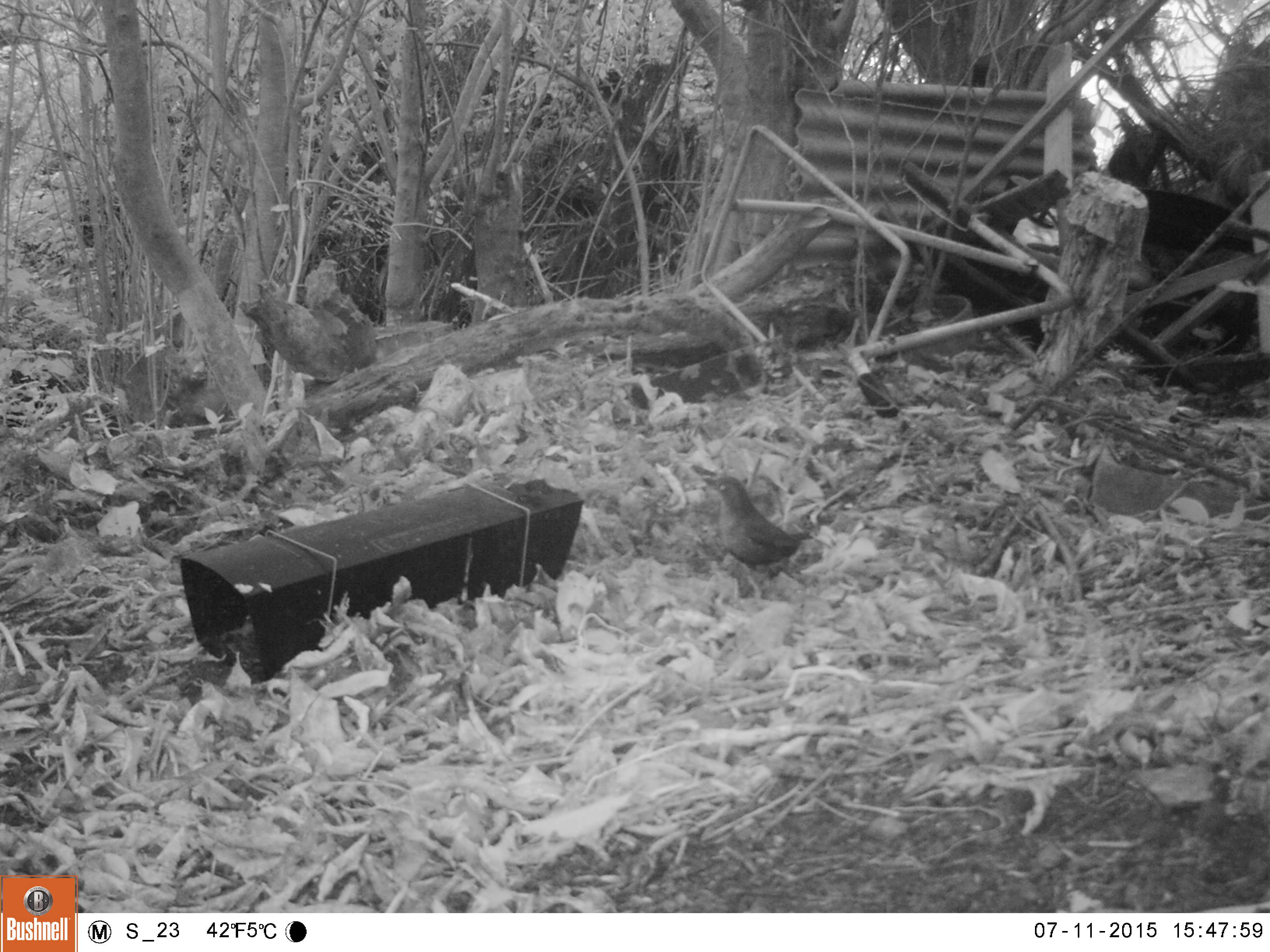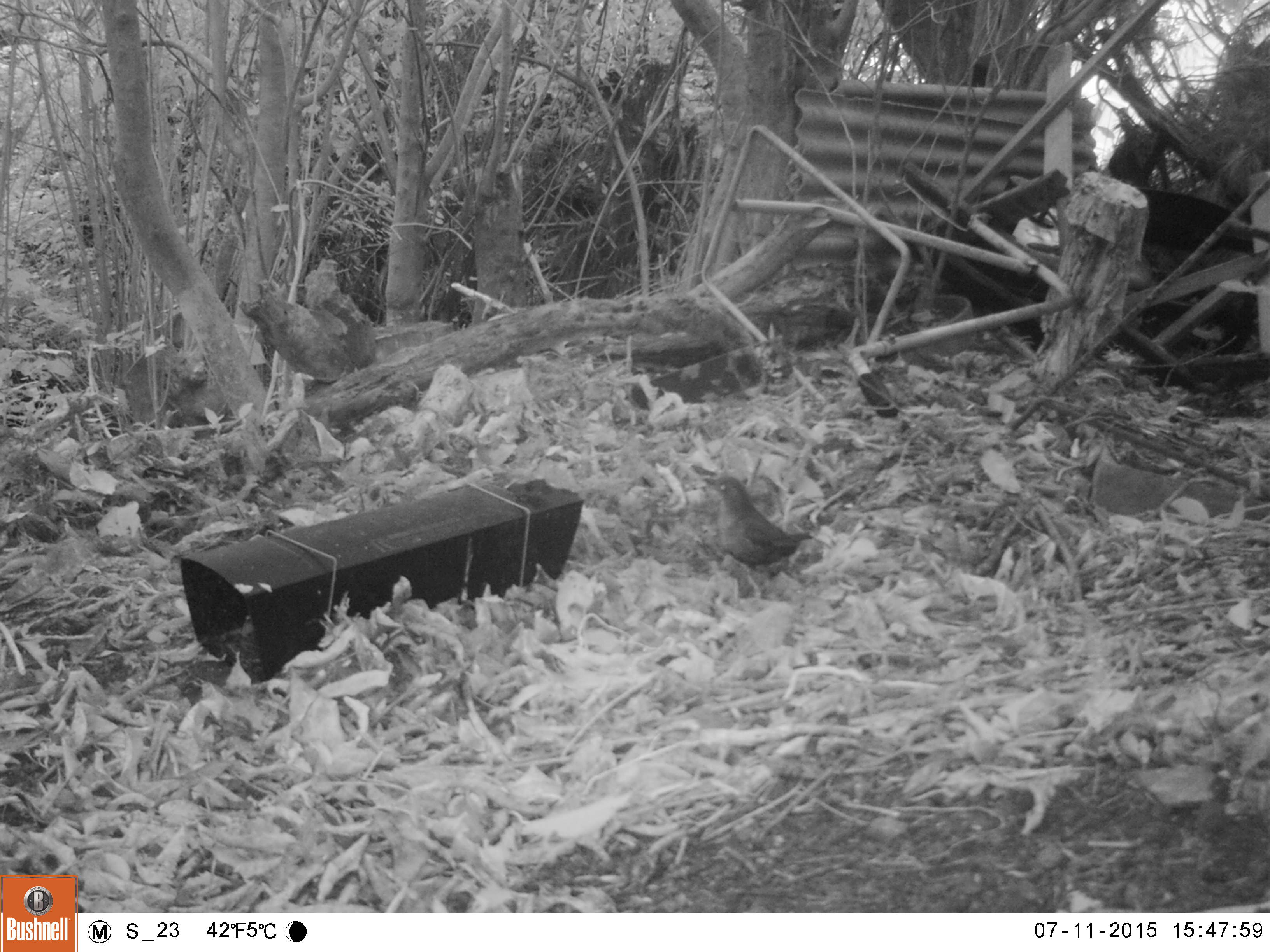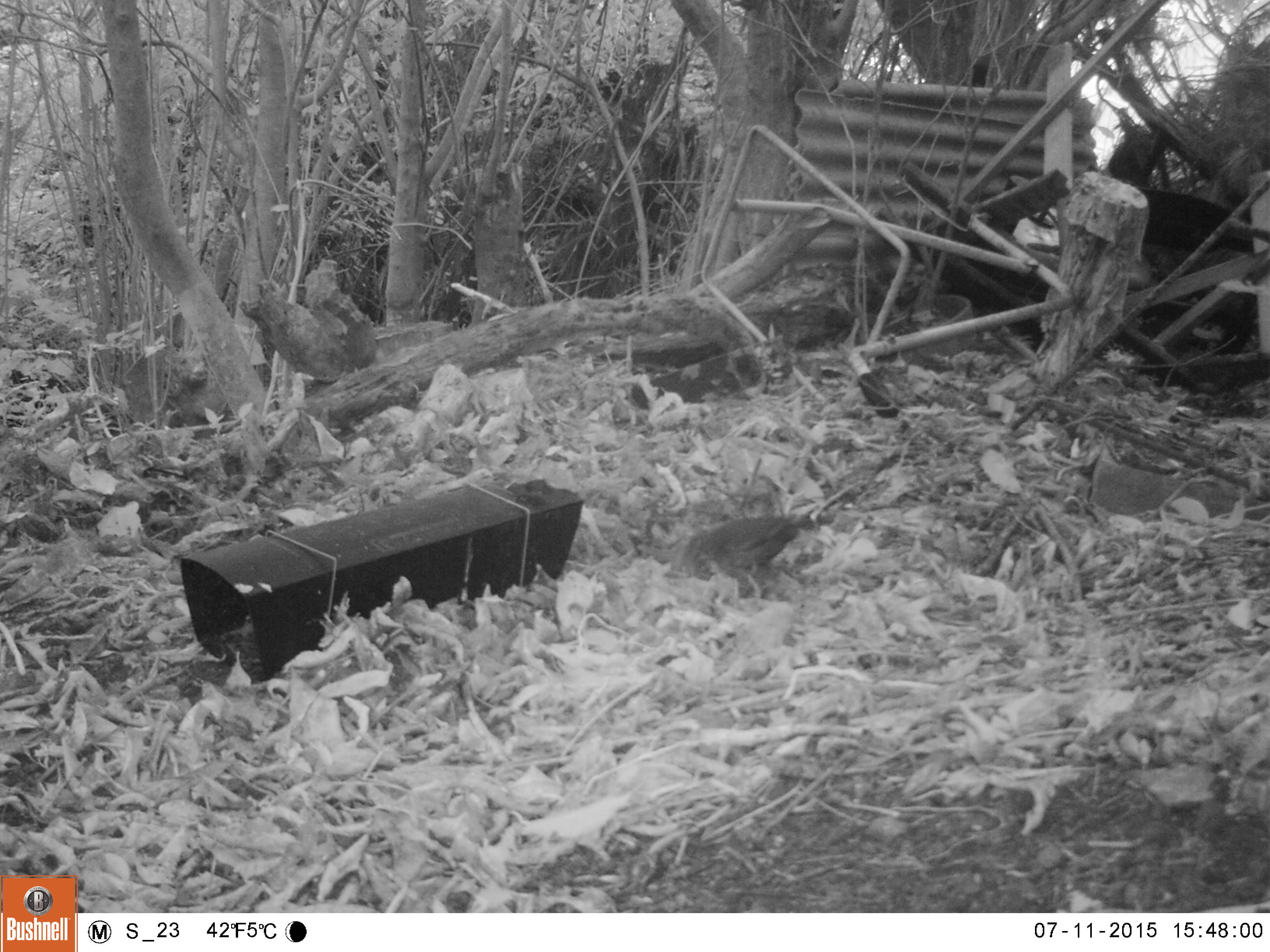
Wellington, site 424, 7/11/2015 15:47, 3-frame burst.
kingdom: Animalia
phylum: Chordata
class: Aves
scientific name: Aves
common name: bird